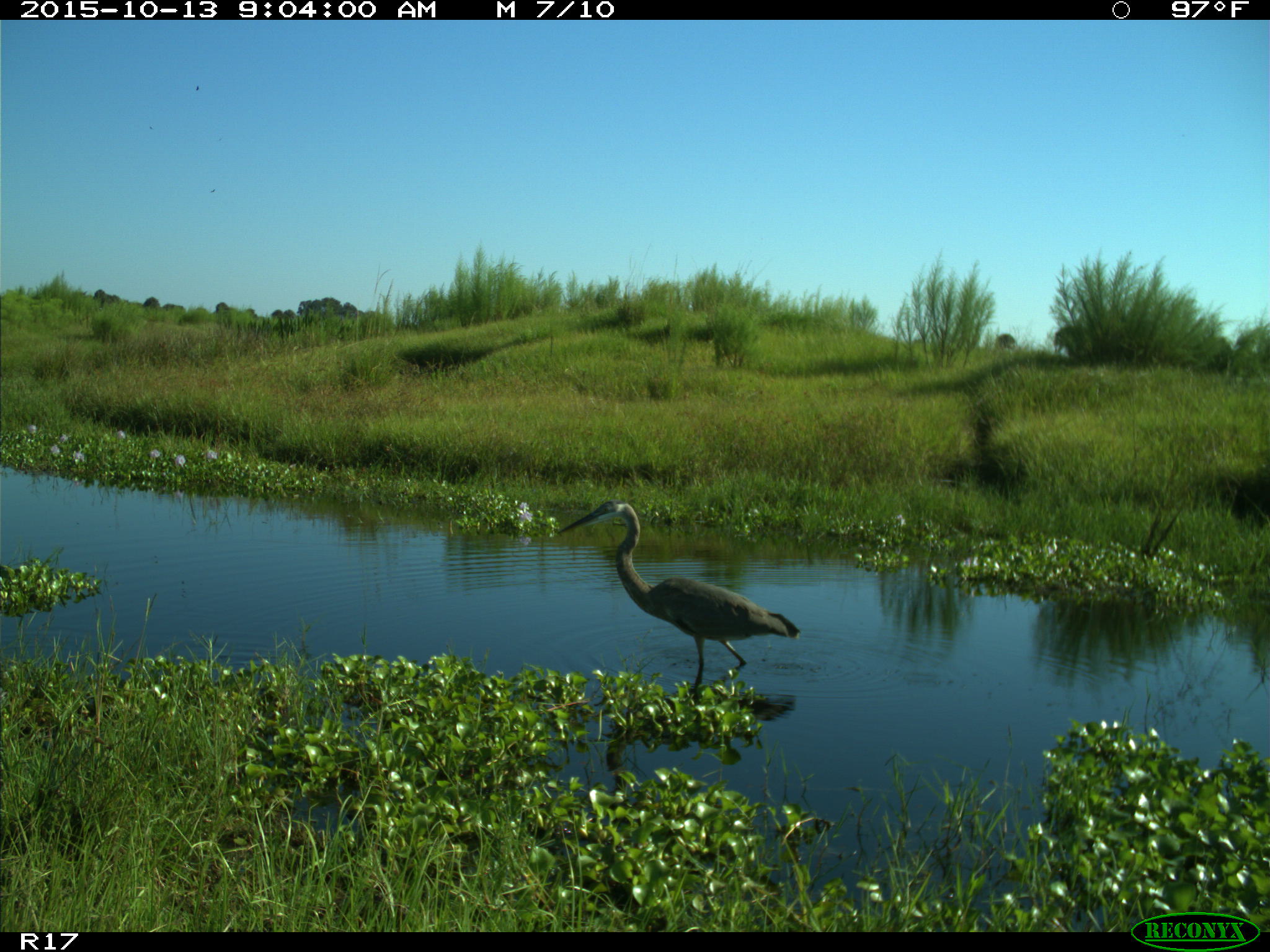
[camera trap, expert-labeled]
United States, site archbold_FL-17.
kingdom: Animalia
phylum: Chordata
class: Aves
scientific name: Aves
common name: birds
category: unidentified bird